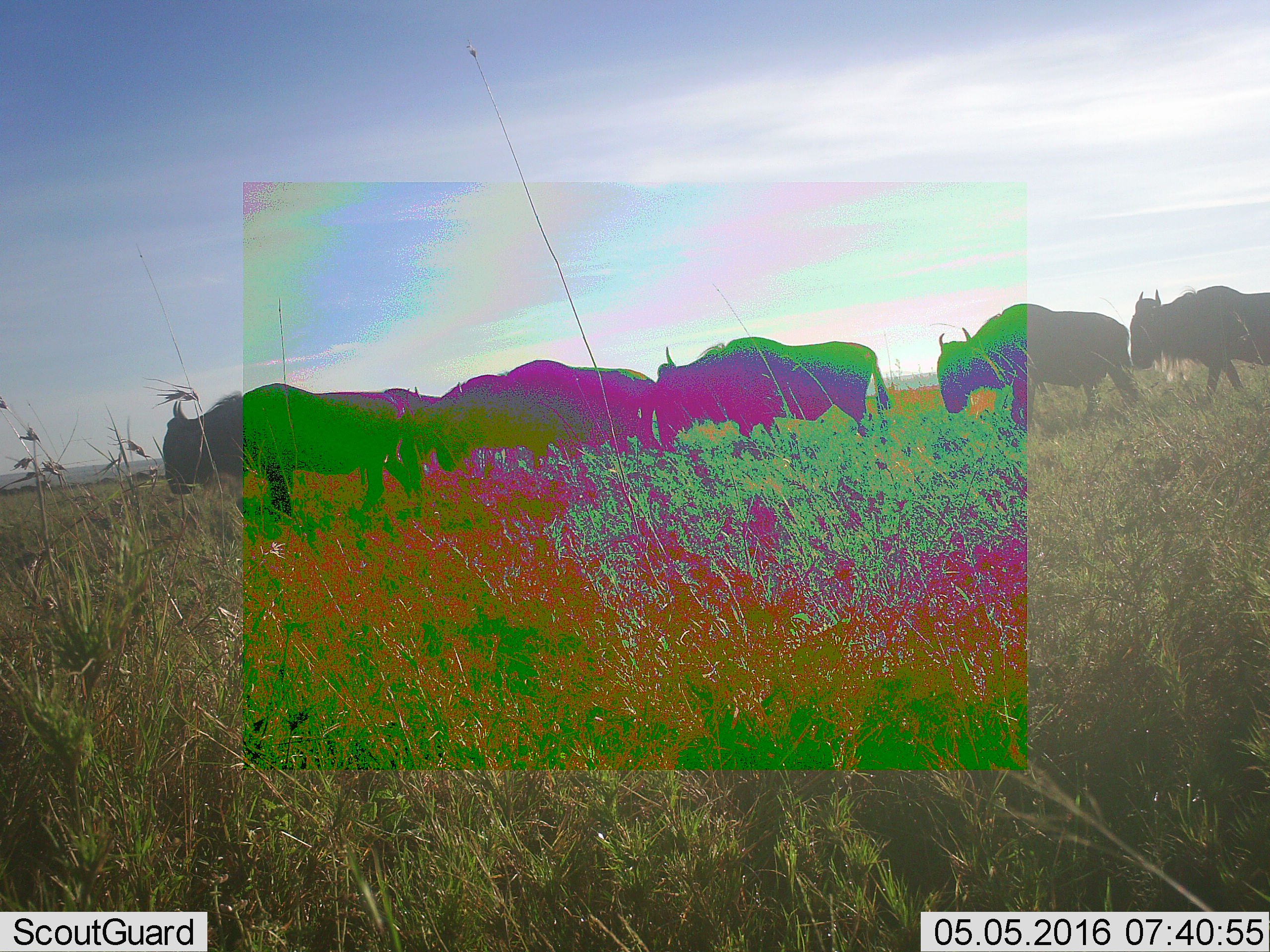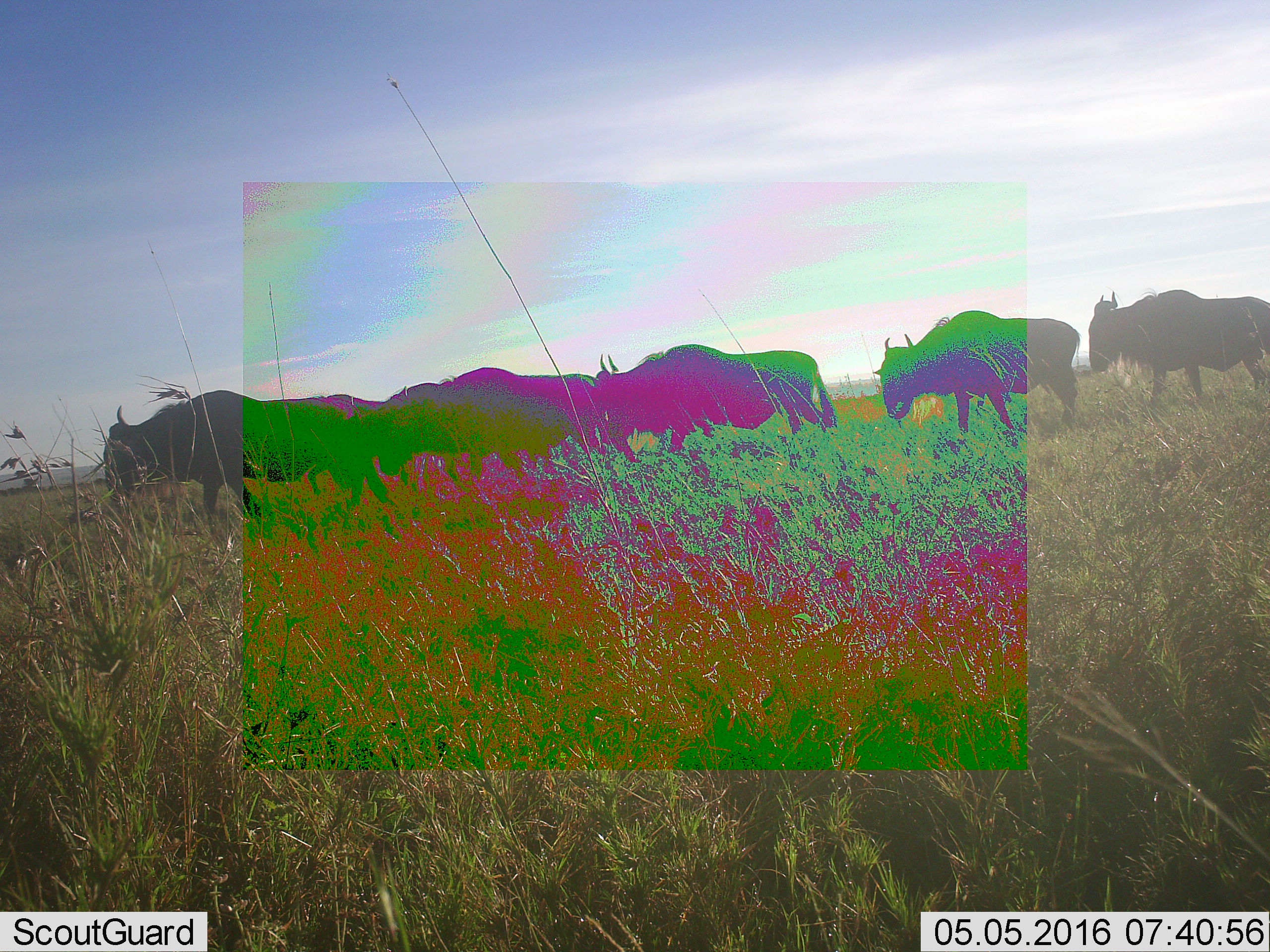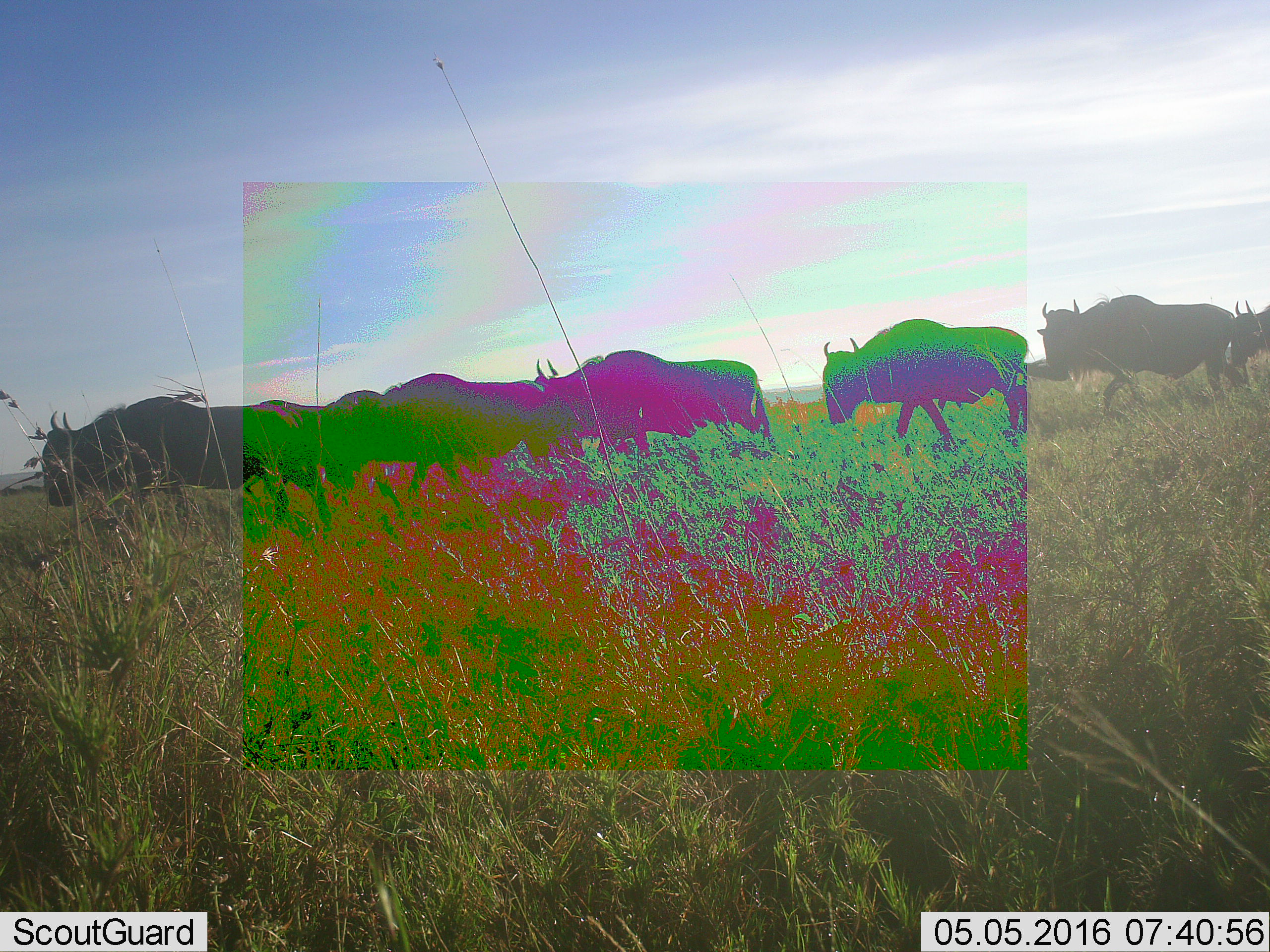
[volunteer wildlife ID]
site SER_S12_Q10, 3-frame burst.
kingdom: Animalia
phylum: Chordata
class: Mammalia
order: Artiodactyla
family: Bovidae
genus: Connochaetes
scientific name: Connochaetes taurinus taurinus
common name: blue wildebeest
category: wildebeestblue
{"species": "wildebeestblue (blue wildebeest) (Connochaetes taurinus taurinus)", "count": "7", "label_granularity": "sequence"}